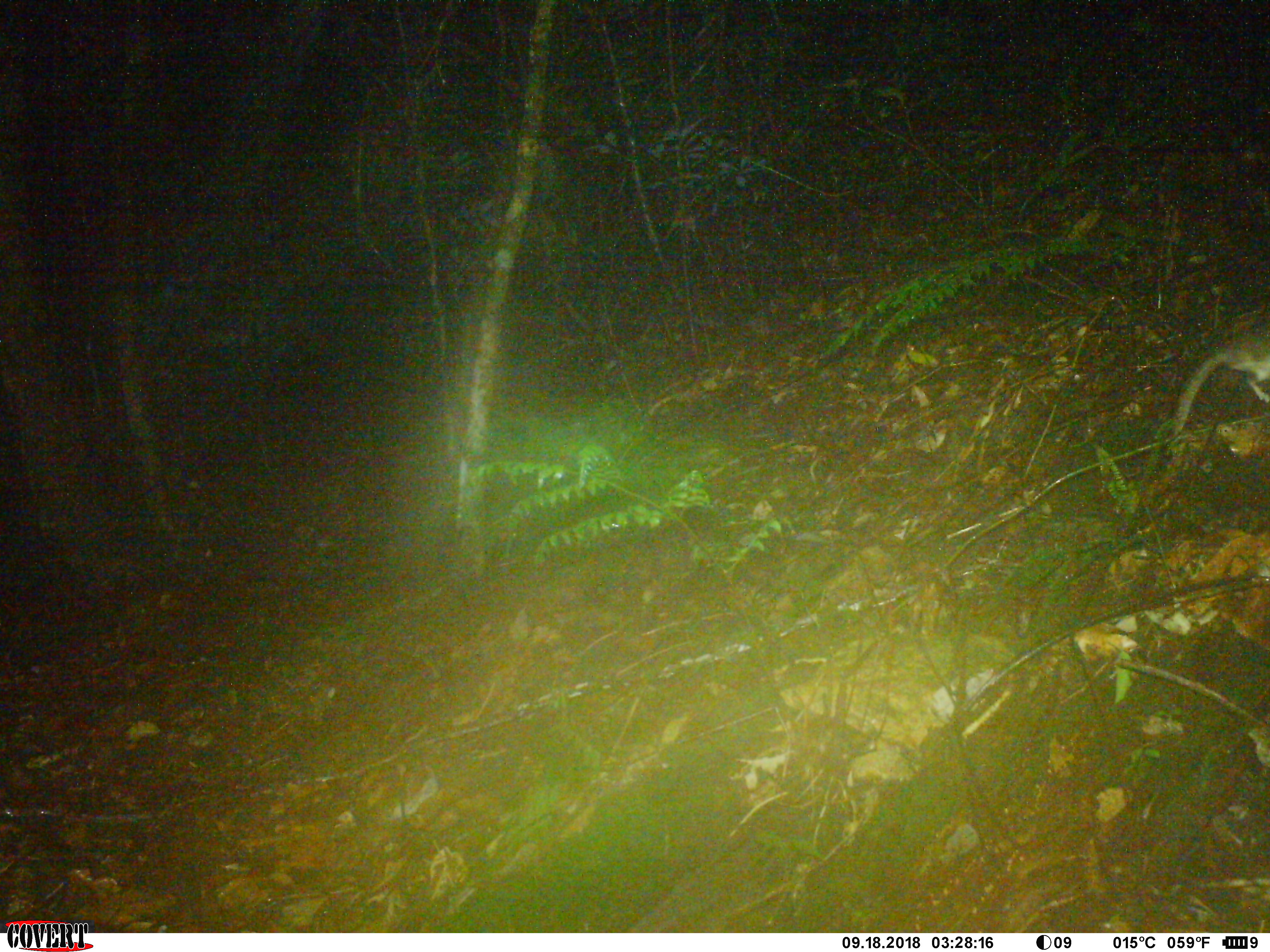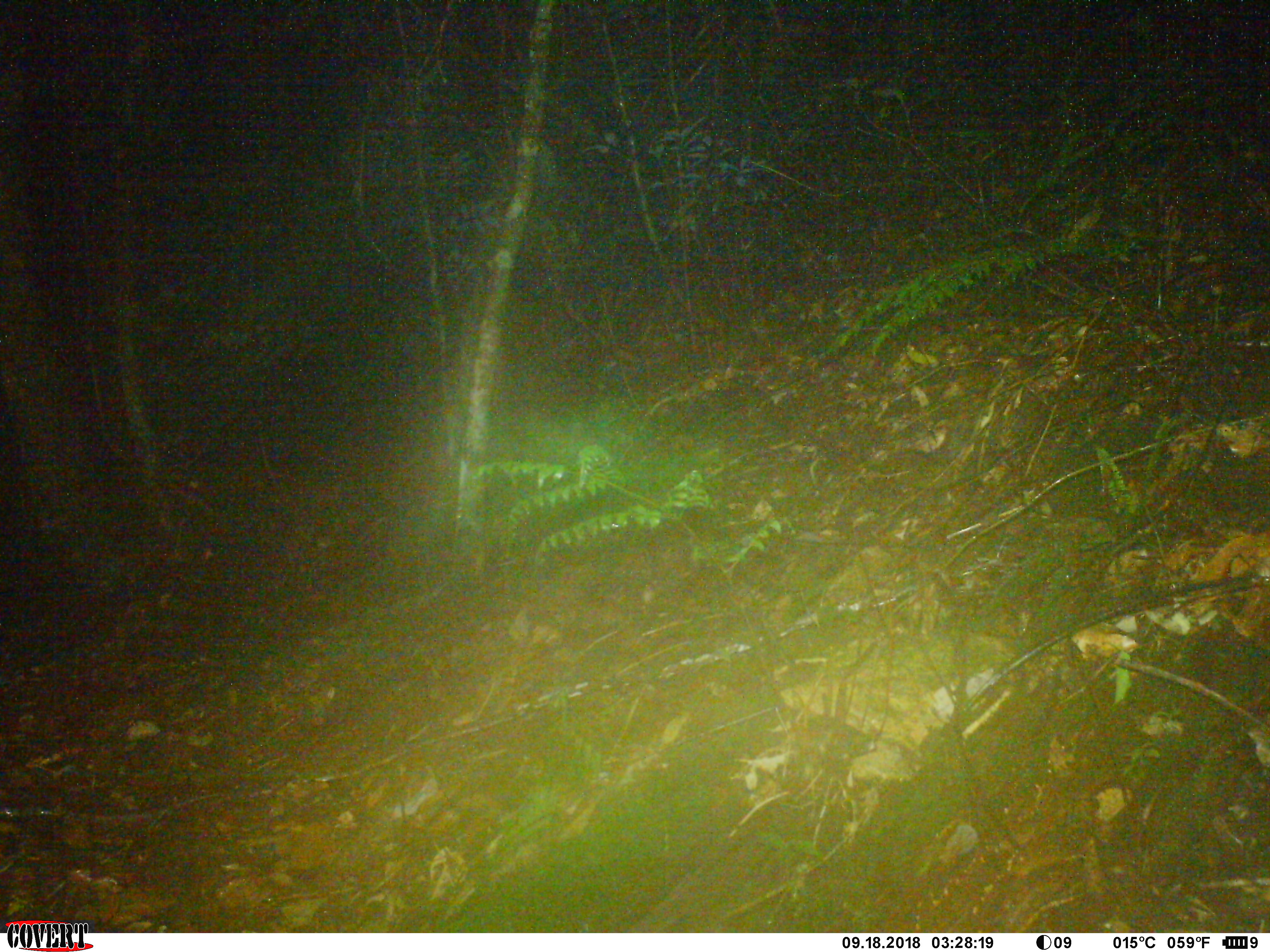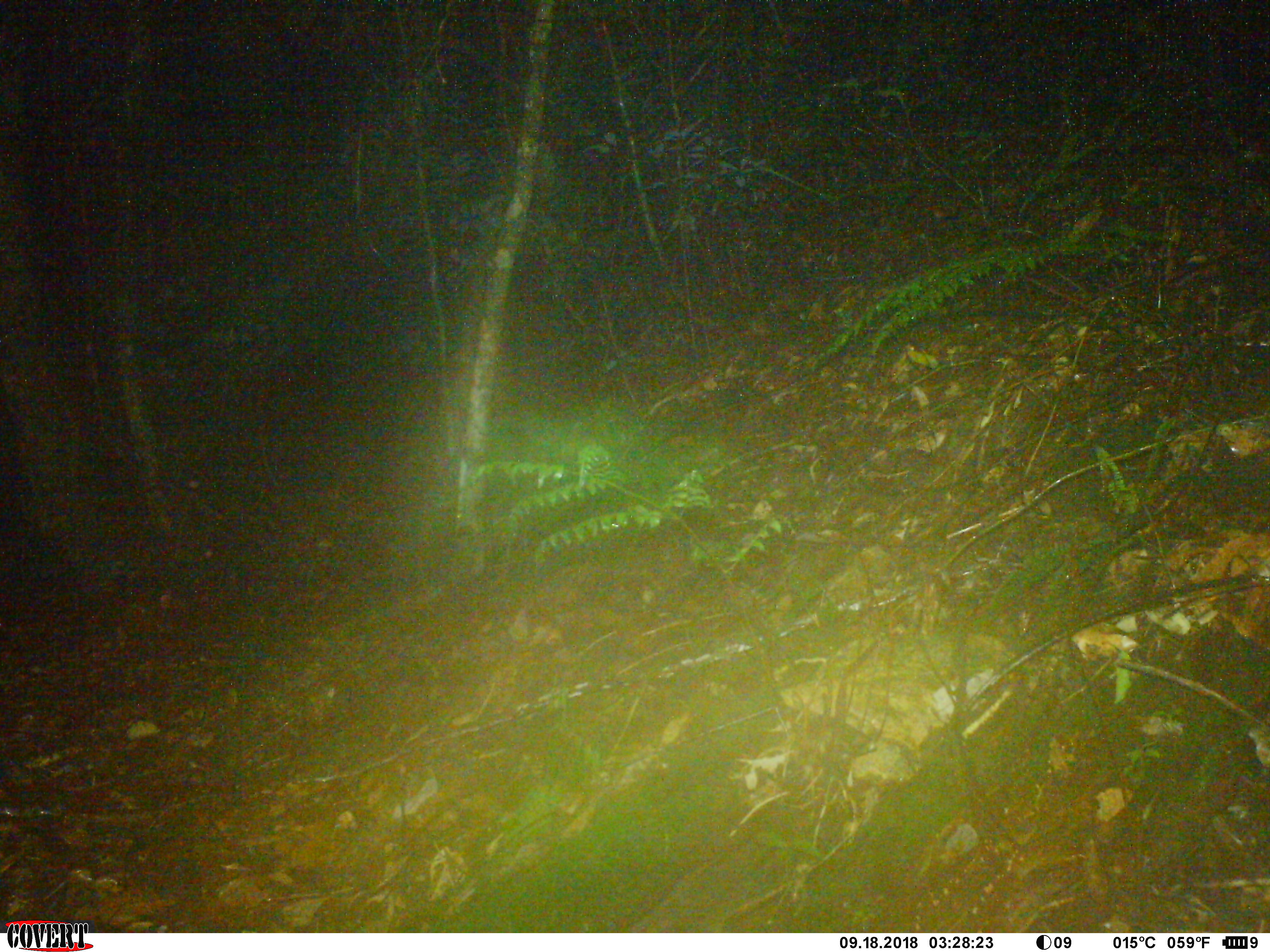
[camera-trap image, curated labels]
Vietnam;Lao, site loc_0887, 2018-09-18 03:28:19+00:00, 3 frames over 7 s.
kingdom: Animalia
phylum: Chordata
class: Mammalia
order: Rodentia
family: Muridae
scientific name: Muridae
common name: old-world mice and rats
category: unidentified murid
Unidentified murid (old-world mice and rats) (Muridae). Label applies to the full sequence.